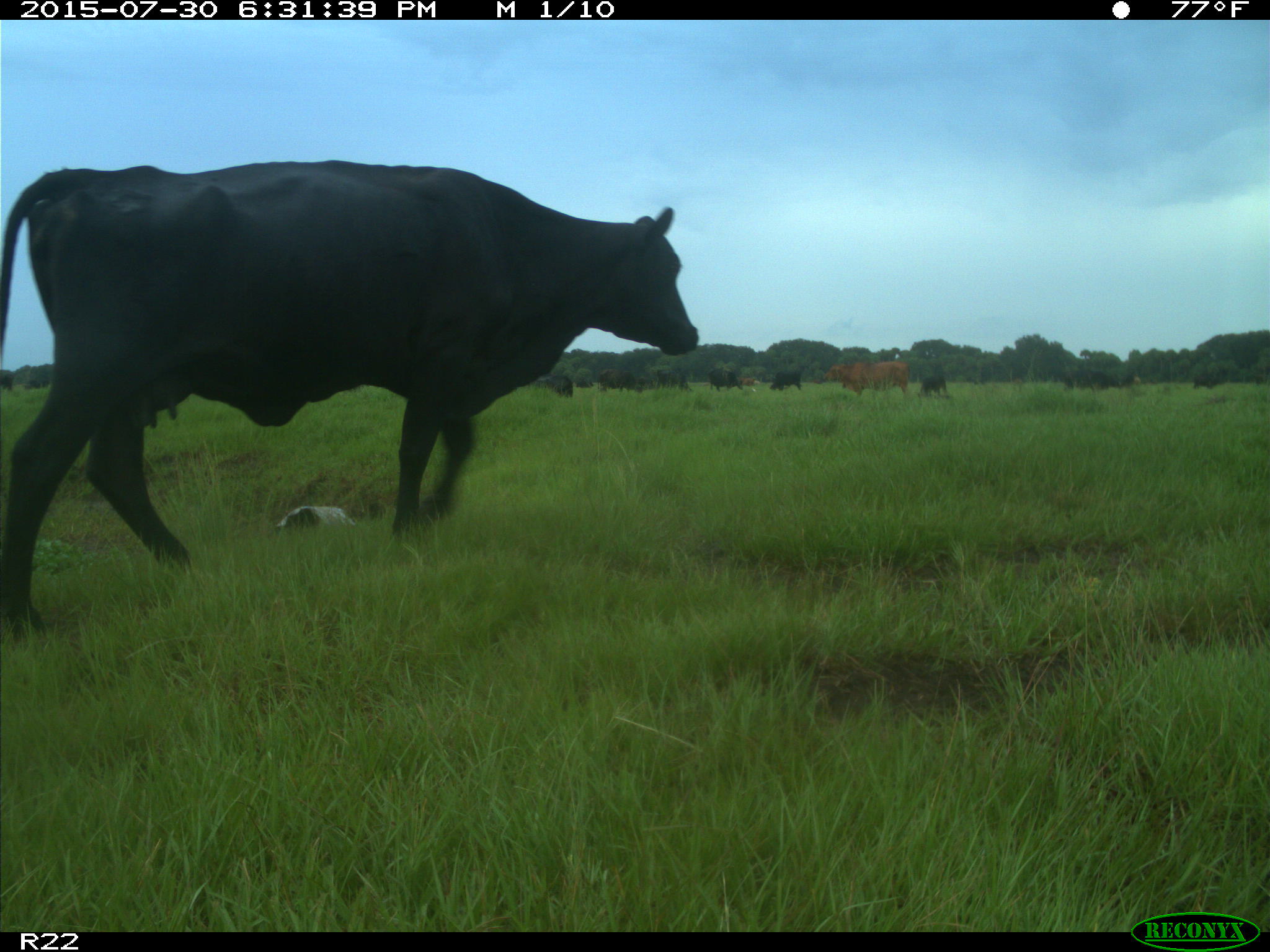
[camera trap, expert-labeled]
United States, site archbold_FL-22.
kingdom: Animalia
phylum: Chordata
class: Mammalia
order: Artiodactyla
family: Bovidae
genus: Bos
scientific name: Bos taurus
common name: domestic cow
Bos taurus (domestic cow).